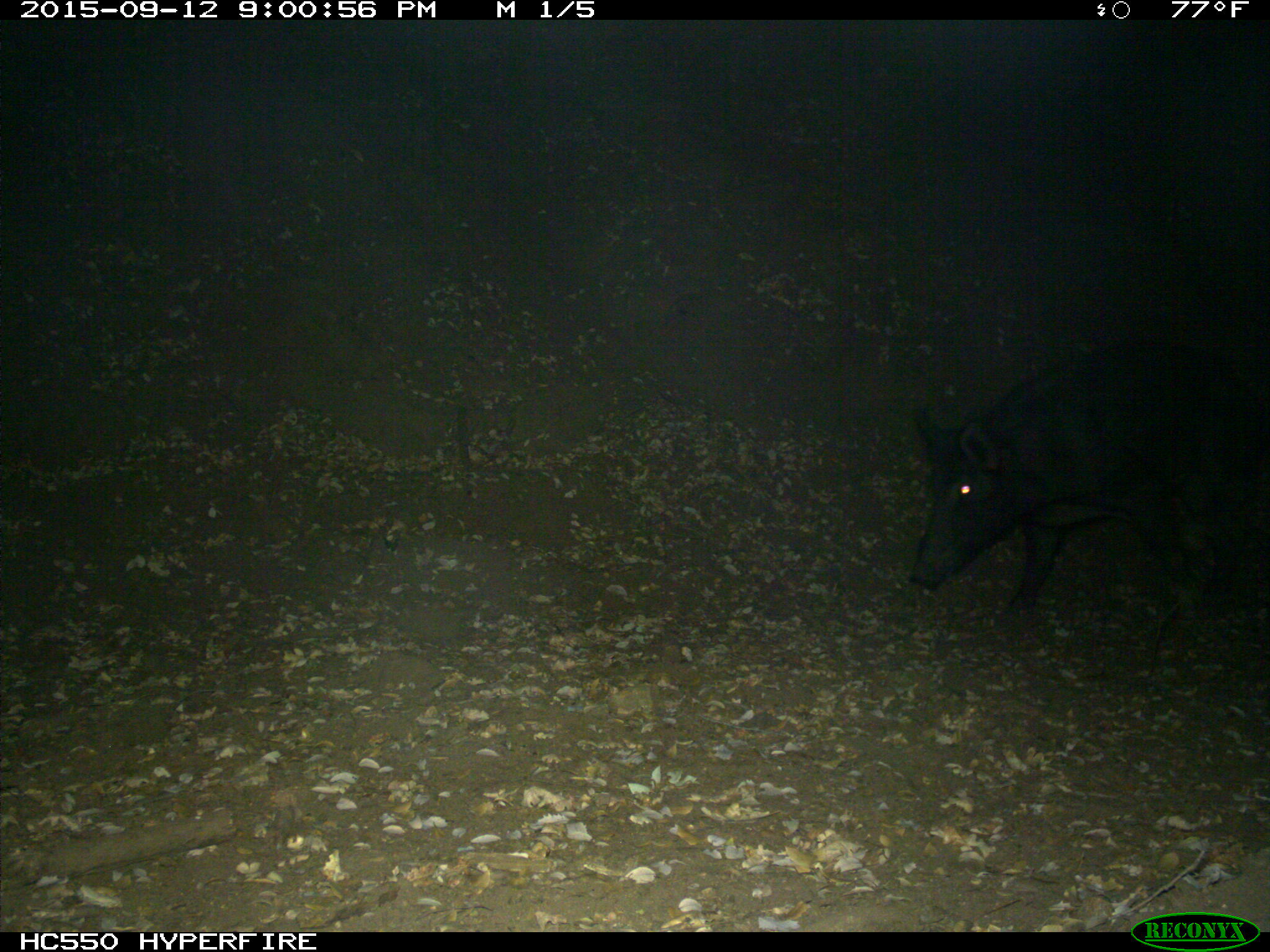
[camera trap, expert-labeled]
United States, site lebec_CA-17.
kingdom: Animalia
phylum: Chordata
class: Mammalia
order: Artiodactyla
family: Suidae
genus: Sus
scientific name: Sus scrofa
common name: wild boar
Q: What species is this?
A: Sus scrofa (wild boar).